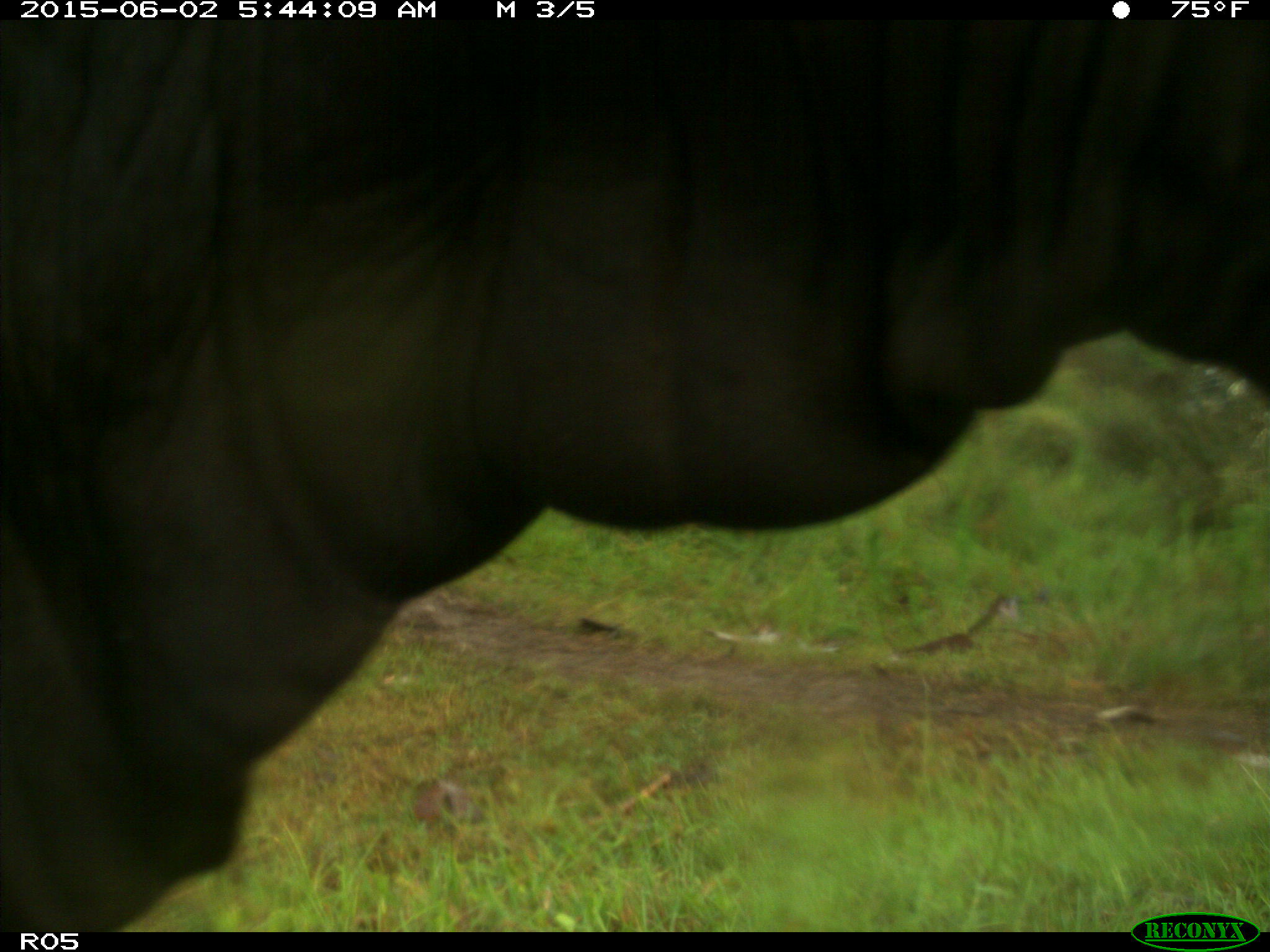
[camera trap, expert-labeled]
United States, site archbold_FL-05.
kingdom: Animalia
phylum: Chordata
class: Mammalia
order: Artiodactyla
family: Bovidae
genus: Bos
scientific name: Bos taurus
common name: domestic cow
Bos taurus (domestic cow).